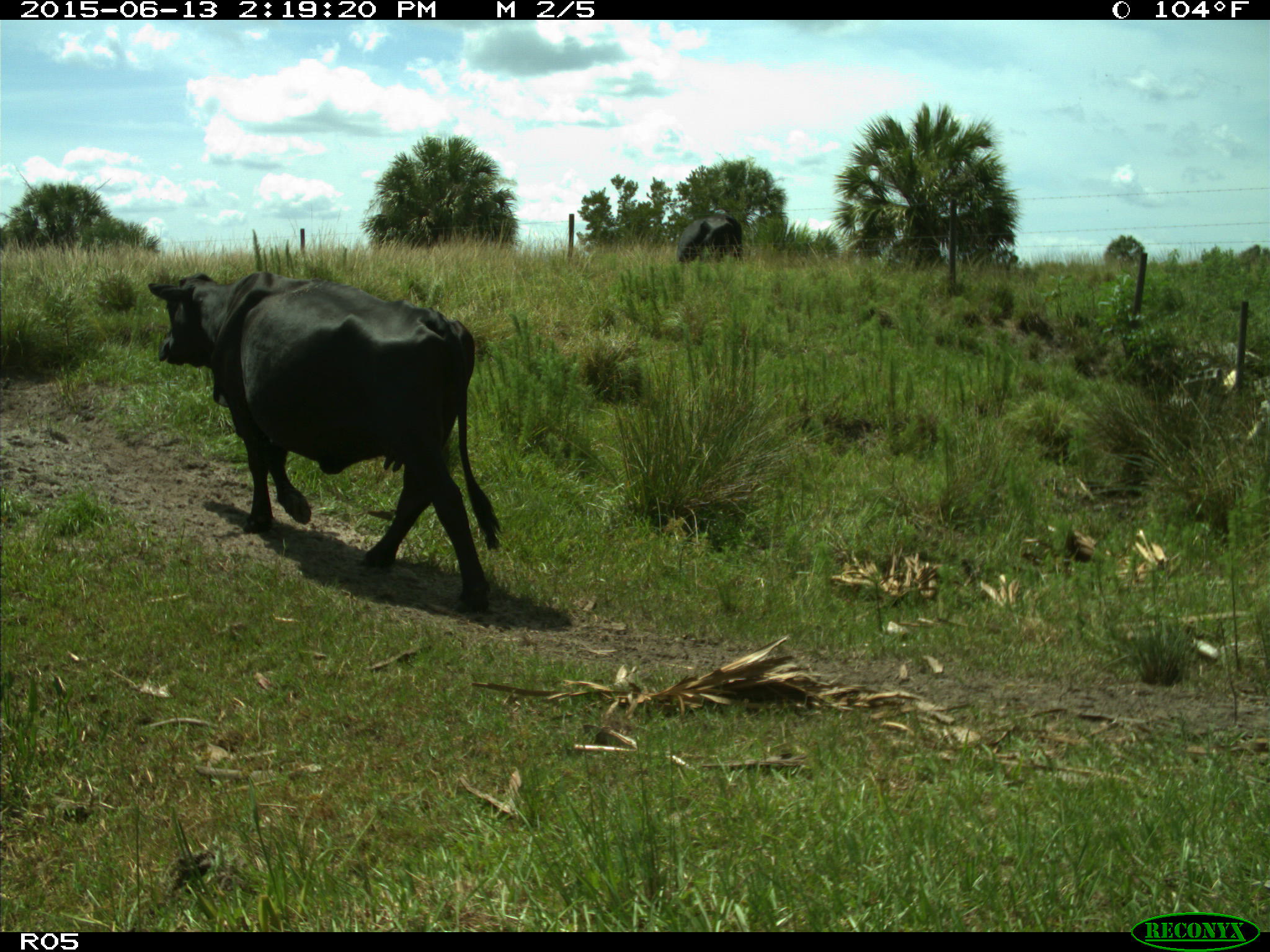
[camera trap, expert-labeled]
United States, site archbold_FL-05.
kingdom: Animalia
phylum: Chordata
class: Mammalia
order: Artiodactyla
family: Bovidae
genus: Bos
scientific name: Bos taurus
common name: domestic cow